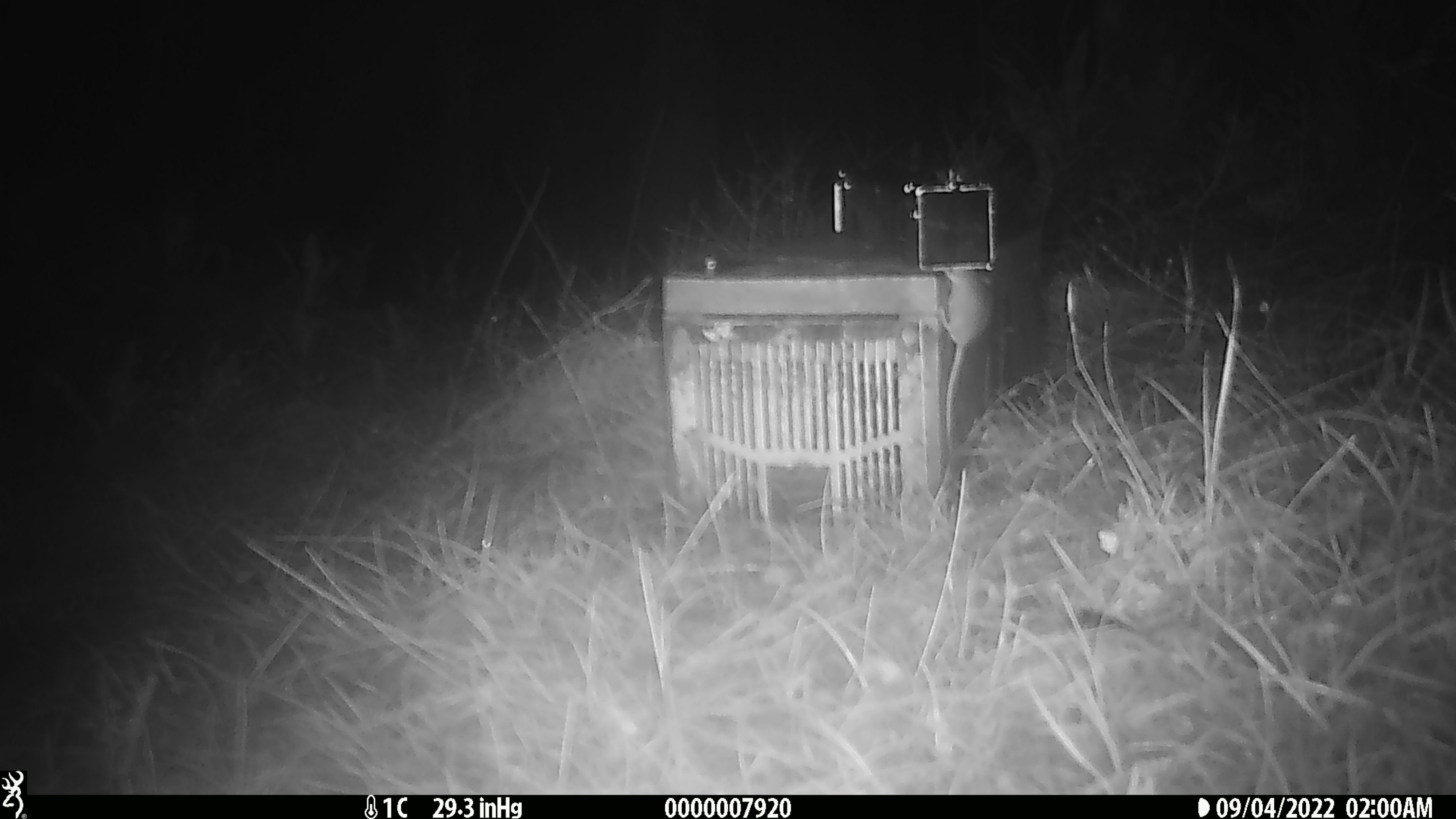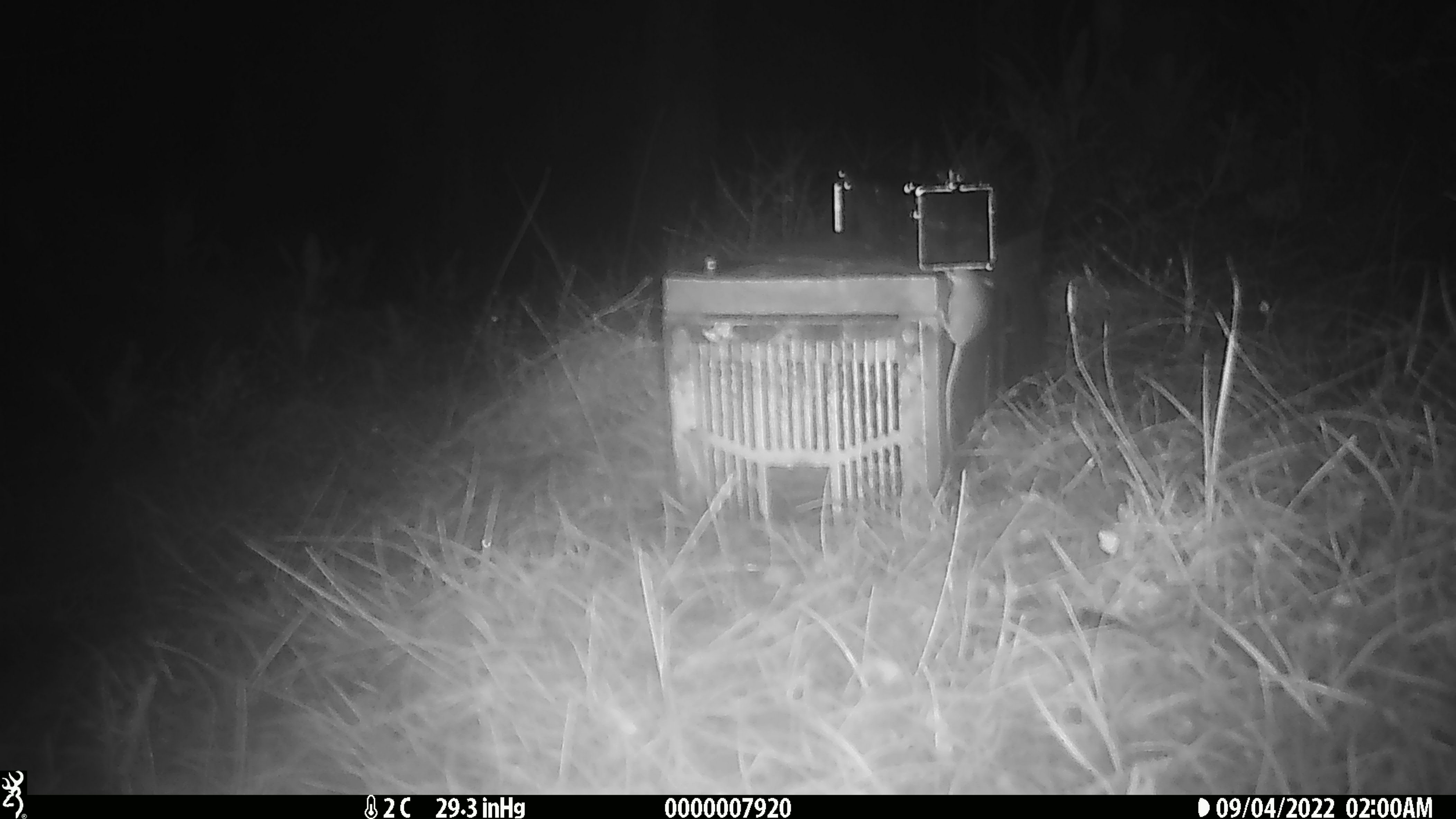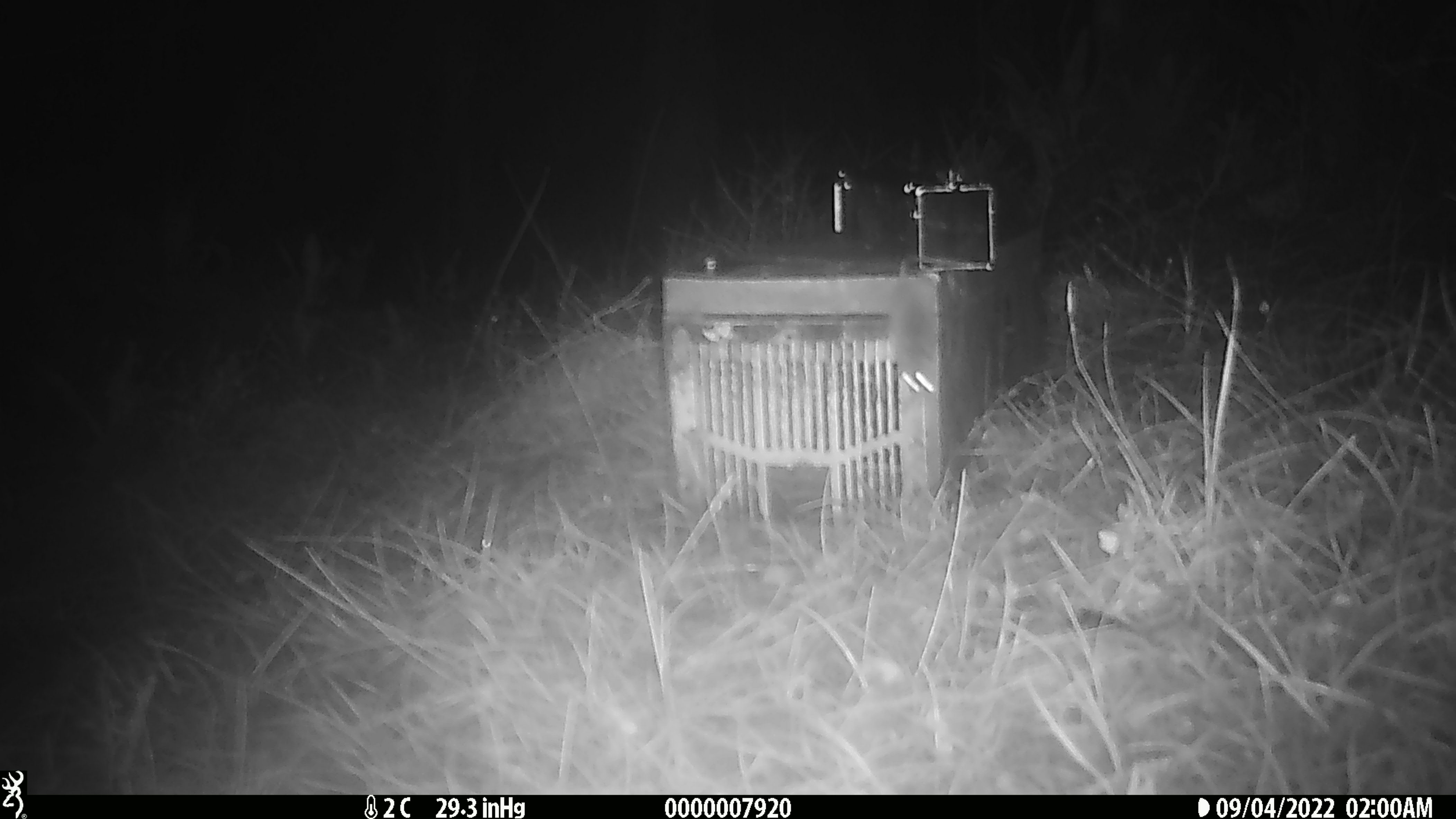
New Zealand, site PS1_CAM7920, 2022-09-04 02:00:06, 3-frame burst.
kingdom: Animalia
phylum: Chordata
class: Mammalia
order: Rodentia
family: Muridae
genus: Mus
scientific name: Mus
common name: mouse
Mouse (Mus).